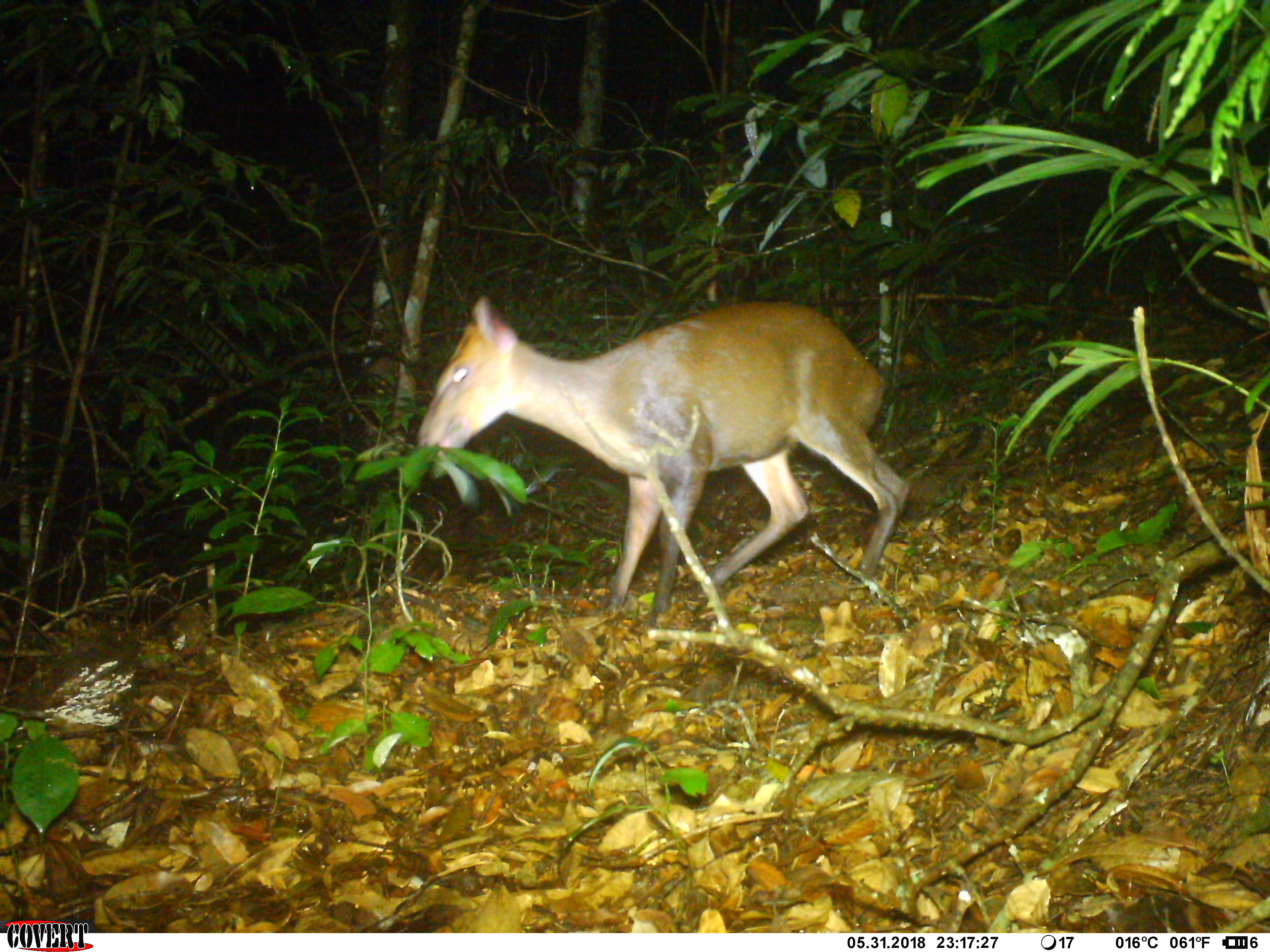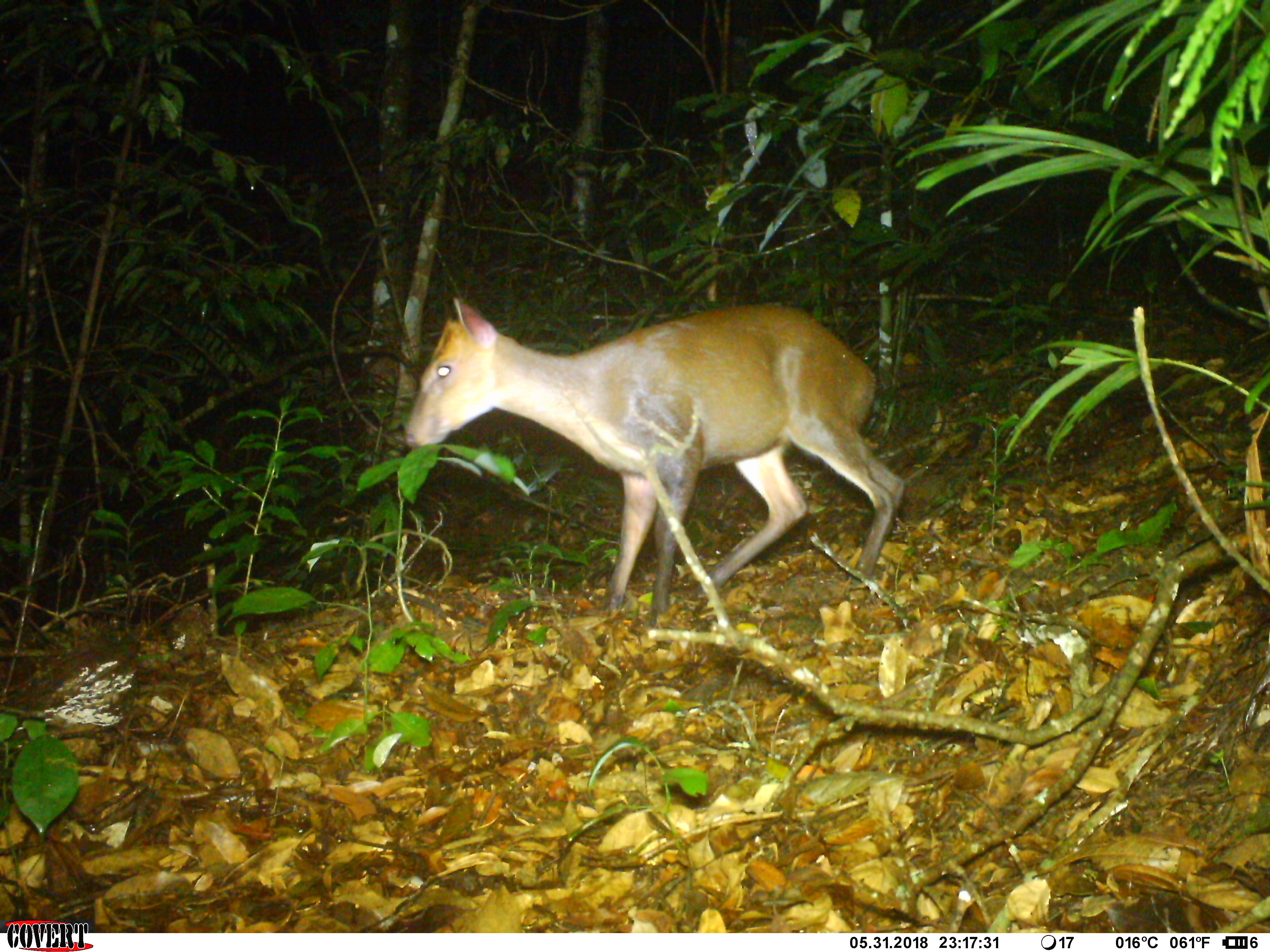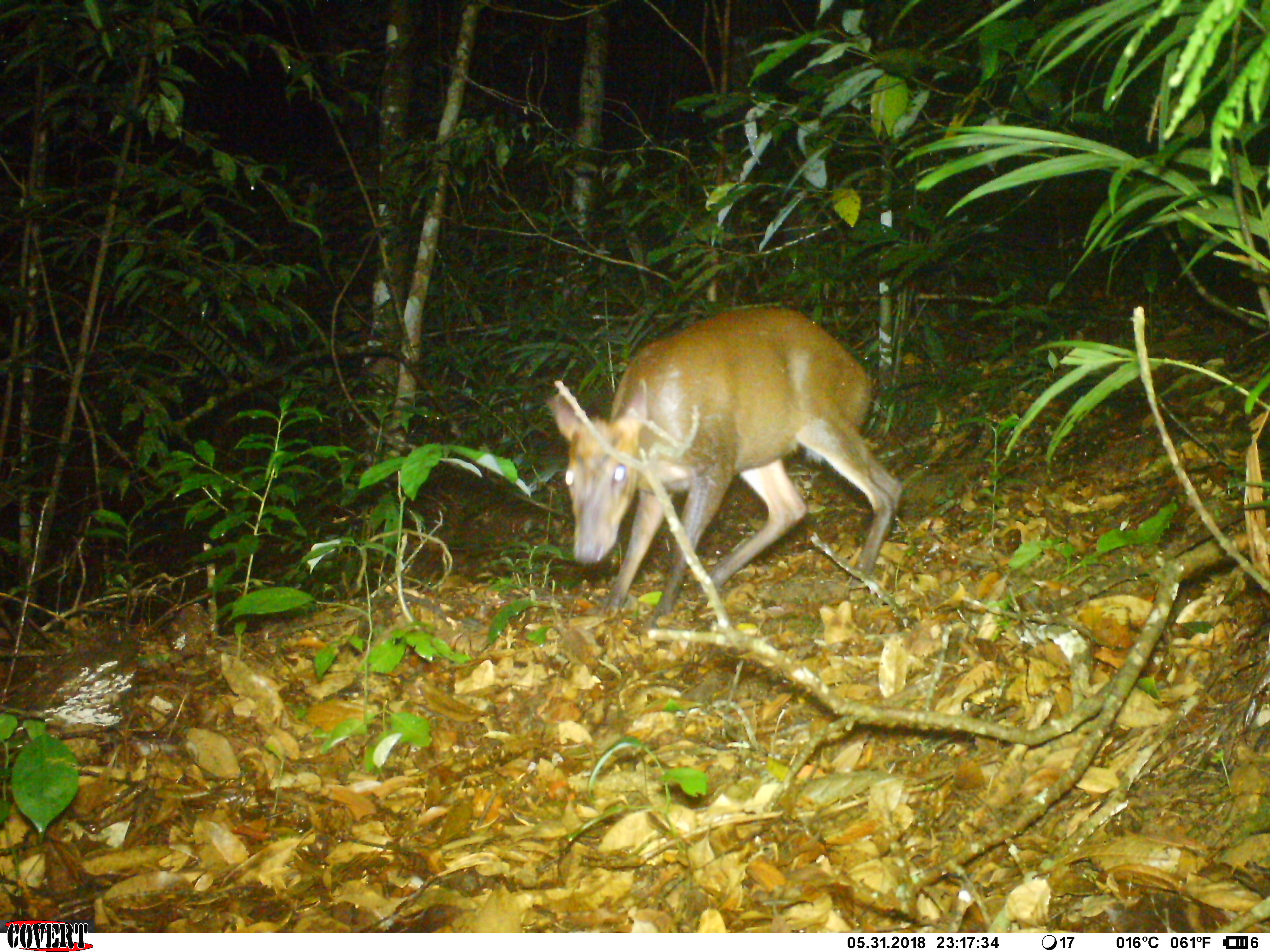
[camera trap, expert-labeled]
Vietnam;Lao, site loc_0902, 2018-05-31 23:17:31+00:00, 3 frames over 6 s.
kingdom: Animalia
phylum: Chordata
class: Mammalia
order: Artiodactyla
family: Cervidae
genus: Muntiacus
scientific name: Muntiacus rooseveltorum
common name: roosevelt's muntjac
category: roosevelts muntjac group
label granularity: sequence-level